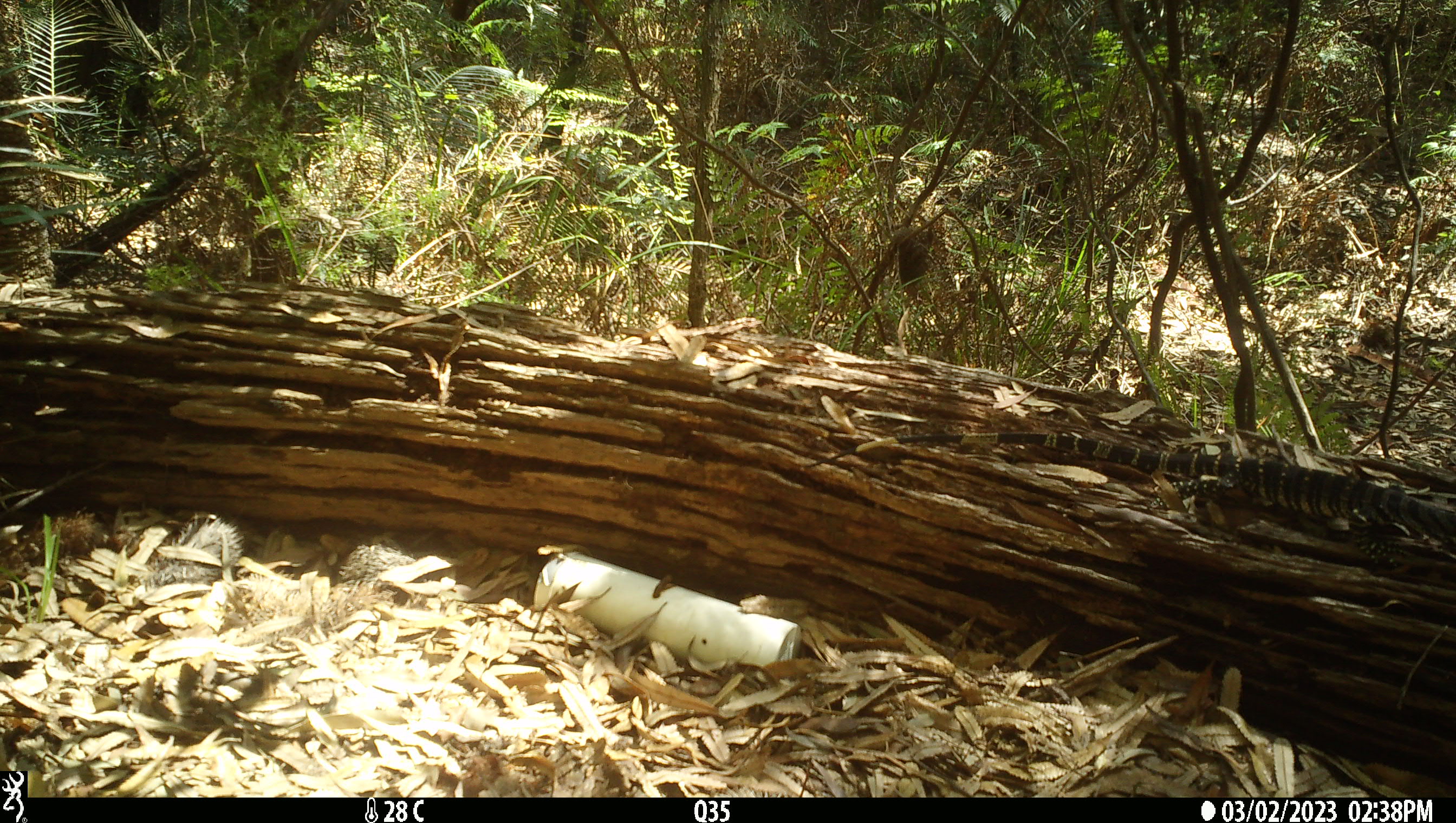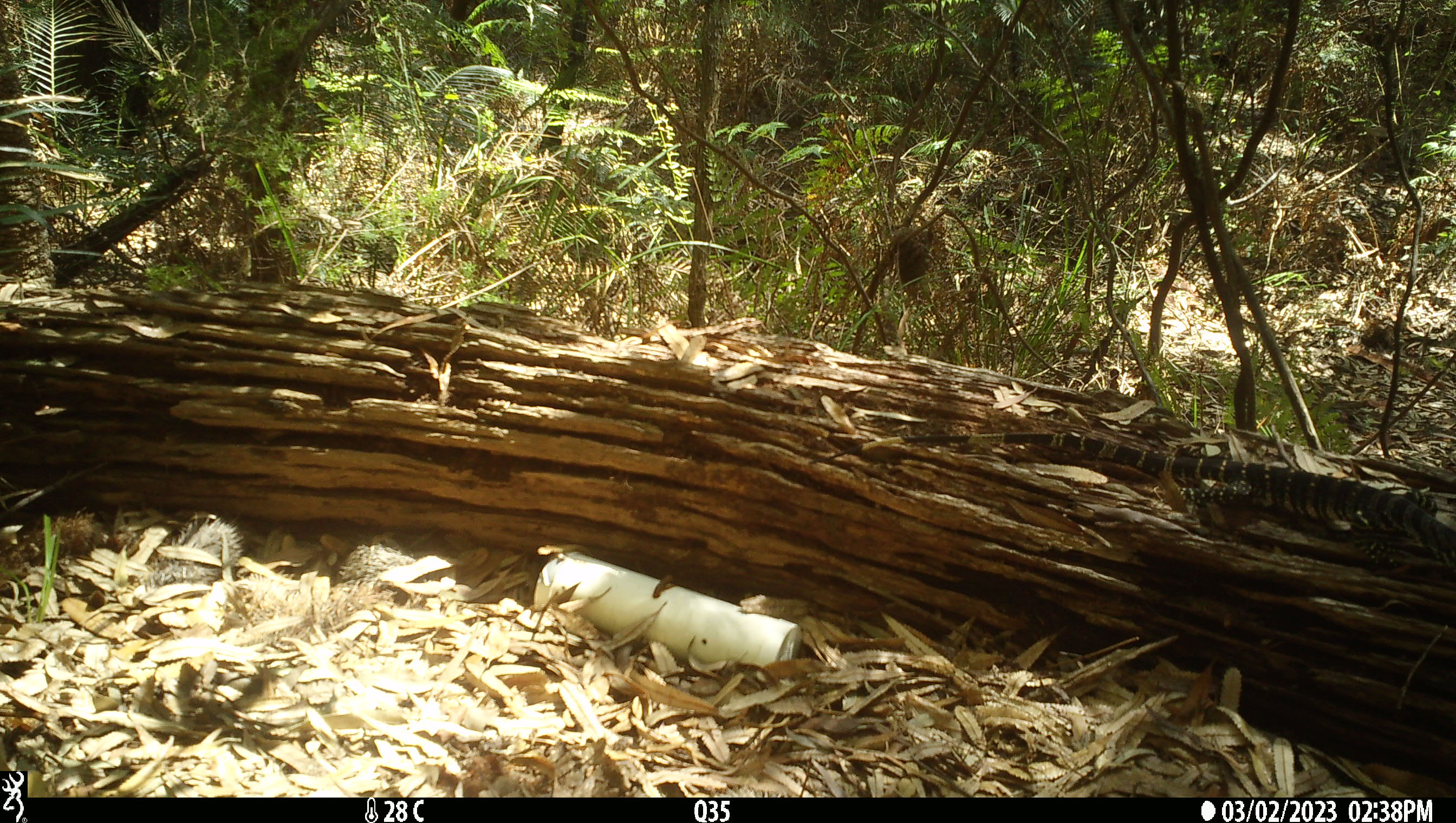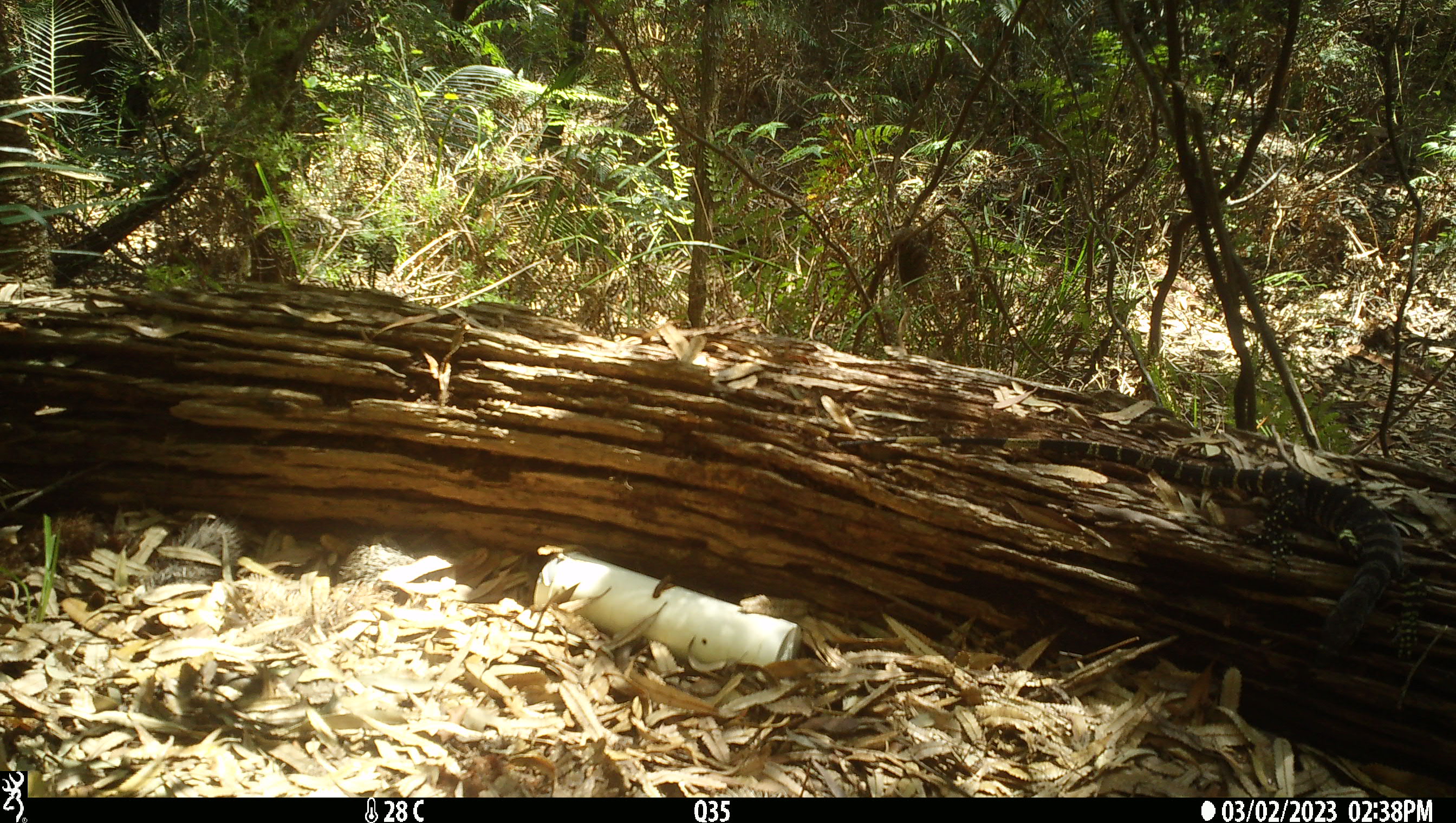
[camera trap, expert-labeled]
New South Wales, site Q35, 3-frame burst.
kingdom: Animalia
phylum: Chordata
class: Reptilia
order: Squamata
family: Varanidae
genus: Varanus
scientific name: Varanus varius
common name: lace monitor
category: goanna